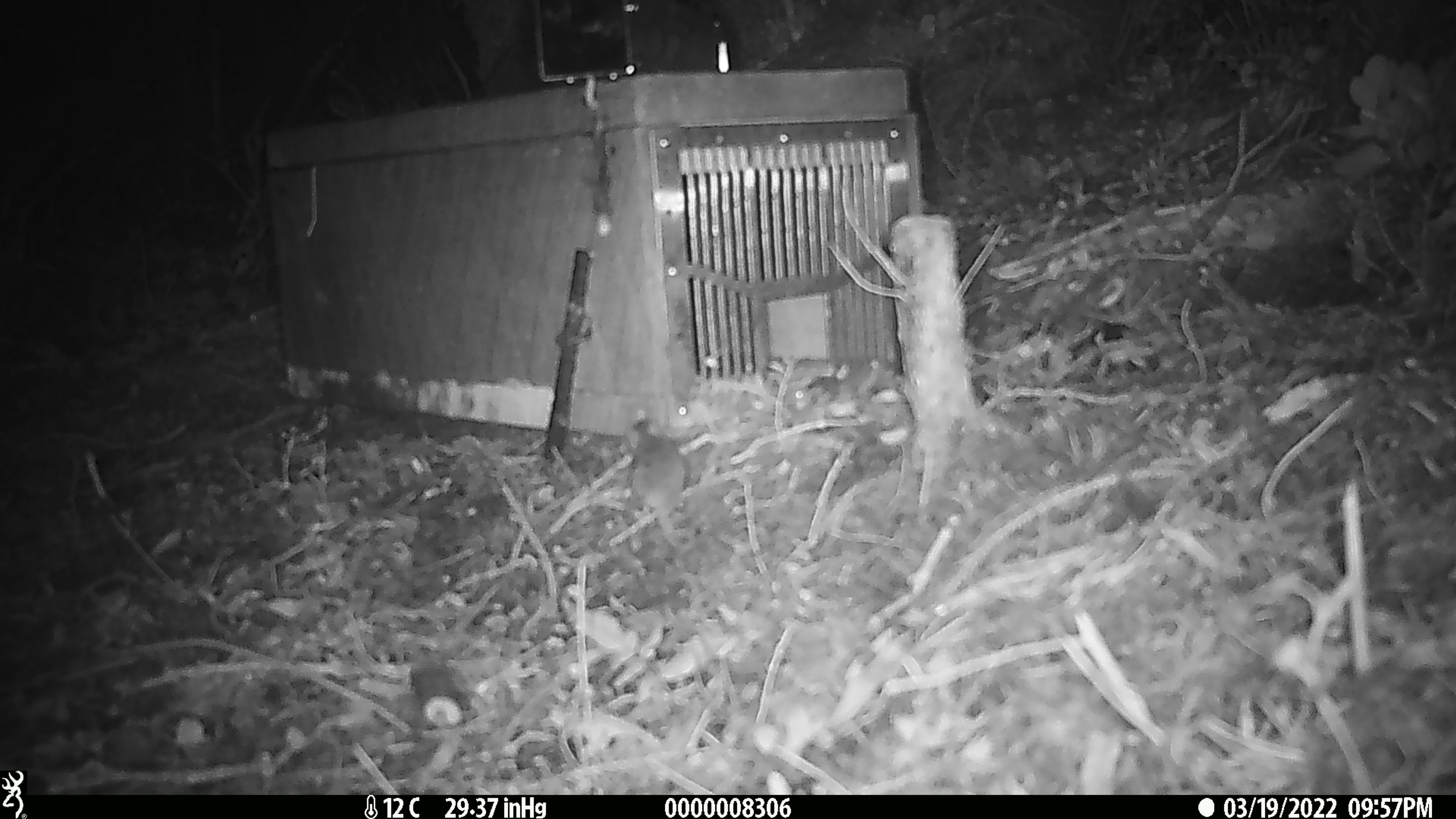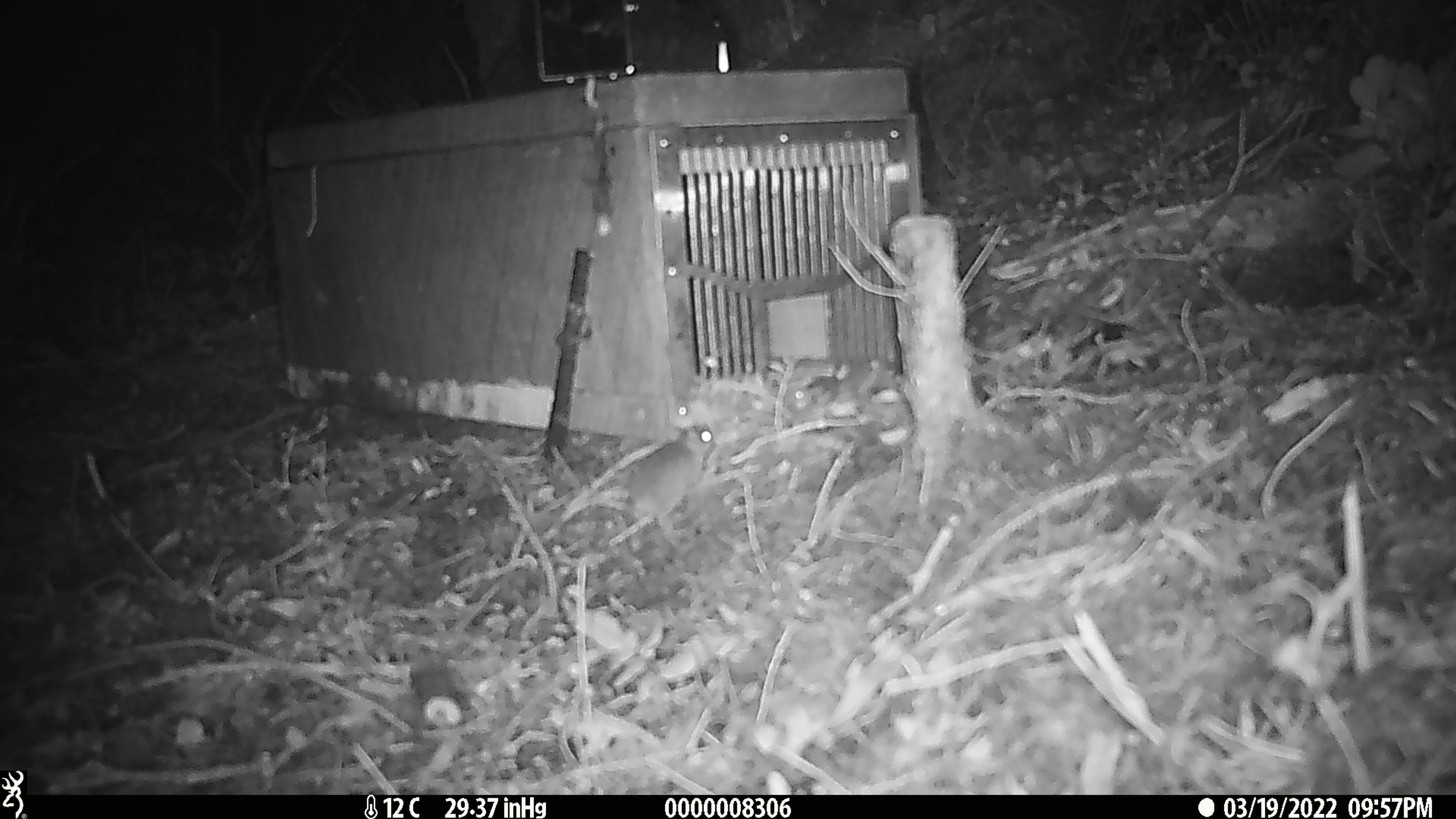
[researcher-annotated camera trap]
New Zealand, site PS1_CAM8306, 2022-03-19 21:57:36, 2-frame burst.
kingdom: Animalia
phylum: Chordata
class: Mammalia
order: Rodentia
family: Muridae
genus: Mus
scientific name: Mus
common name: mouse